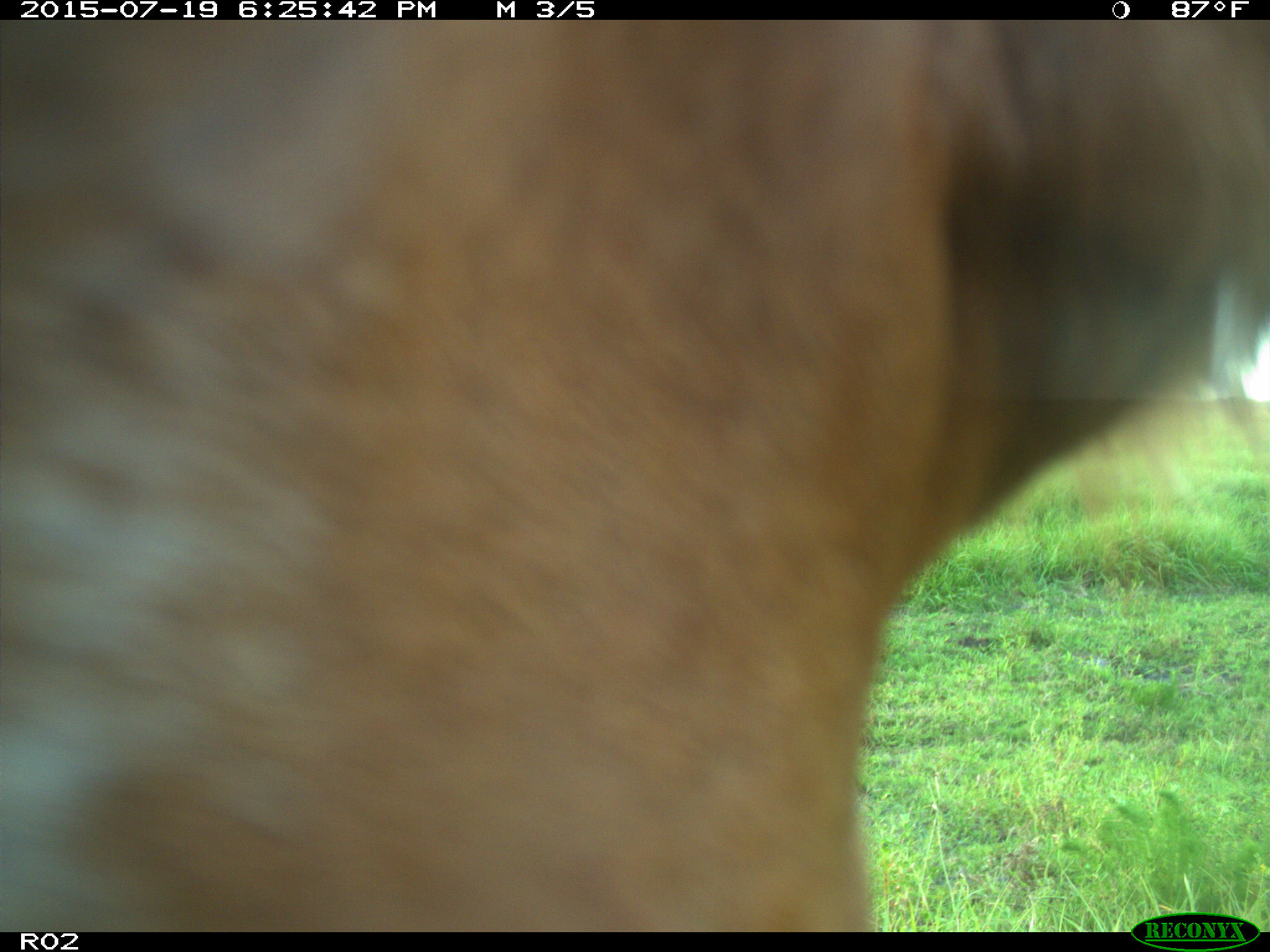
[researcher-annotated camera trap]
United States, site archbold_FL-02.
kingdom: Animalia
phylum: Chordata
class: Mammalia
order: Artiodactyla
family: Bovidae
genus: Bos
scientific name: Bos taurus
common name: domestic cow